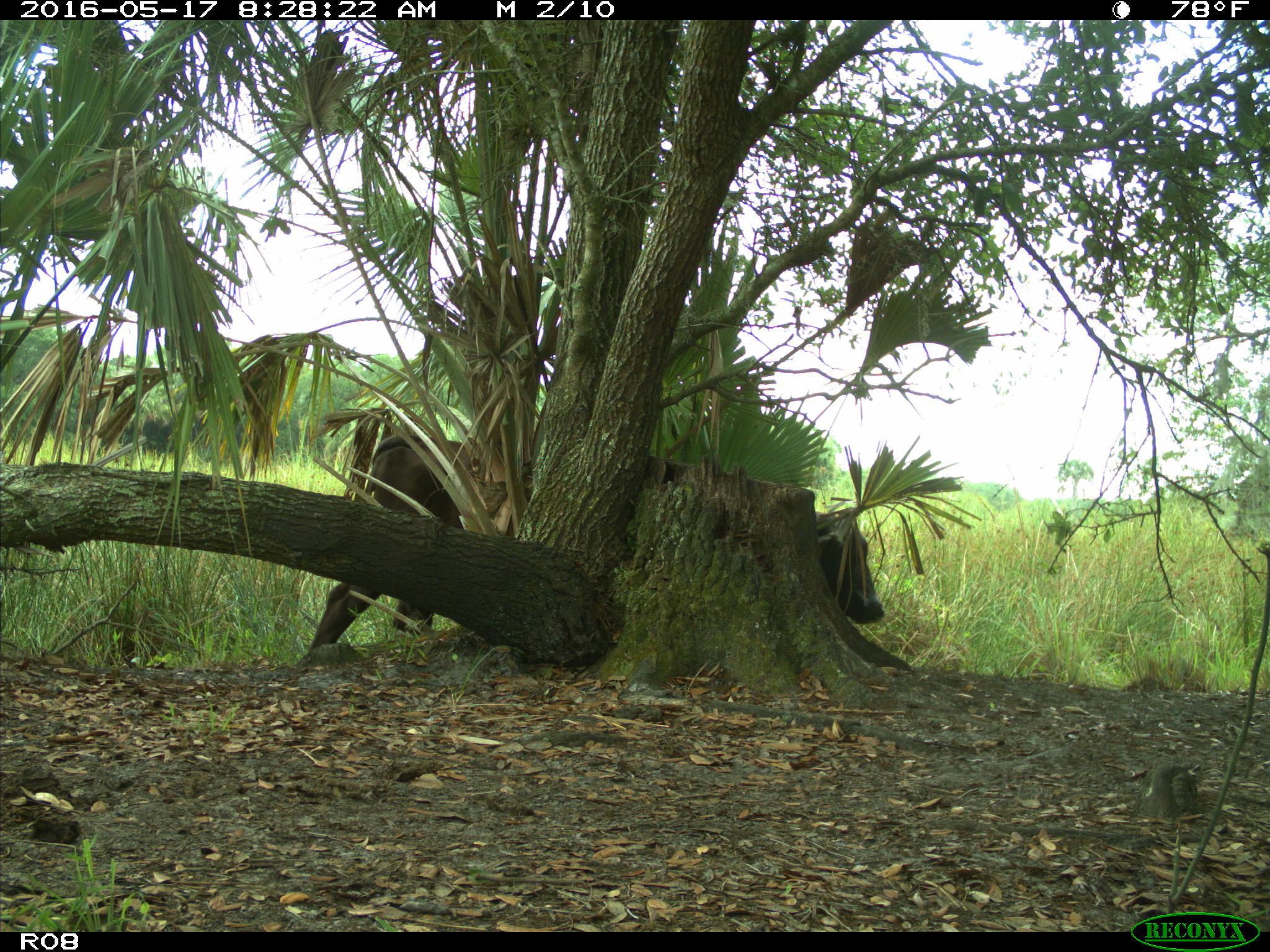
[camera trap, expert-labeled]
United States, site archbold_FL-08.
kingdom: Animalia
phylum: Chordata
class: Mammalia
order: Artiodactyla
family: Bovidae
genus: Bos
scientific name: Bos taurus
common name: domestic cow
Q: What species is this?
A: Bos taurus (domestic cow).